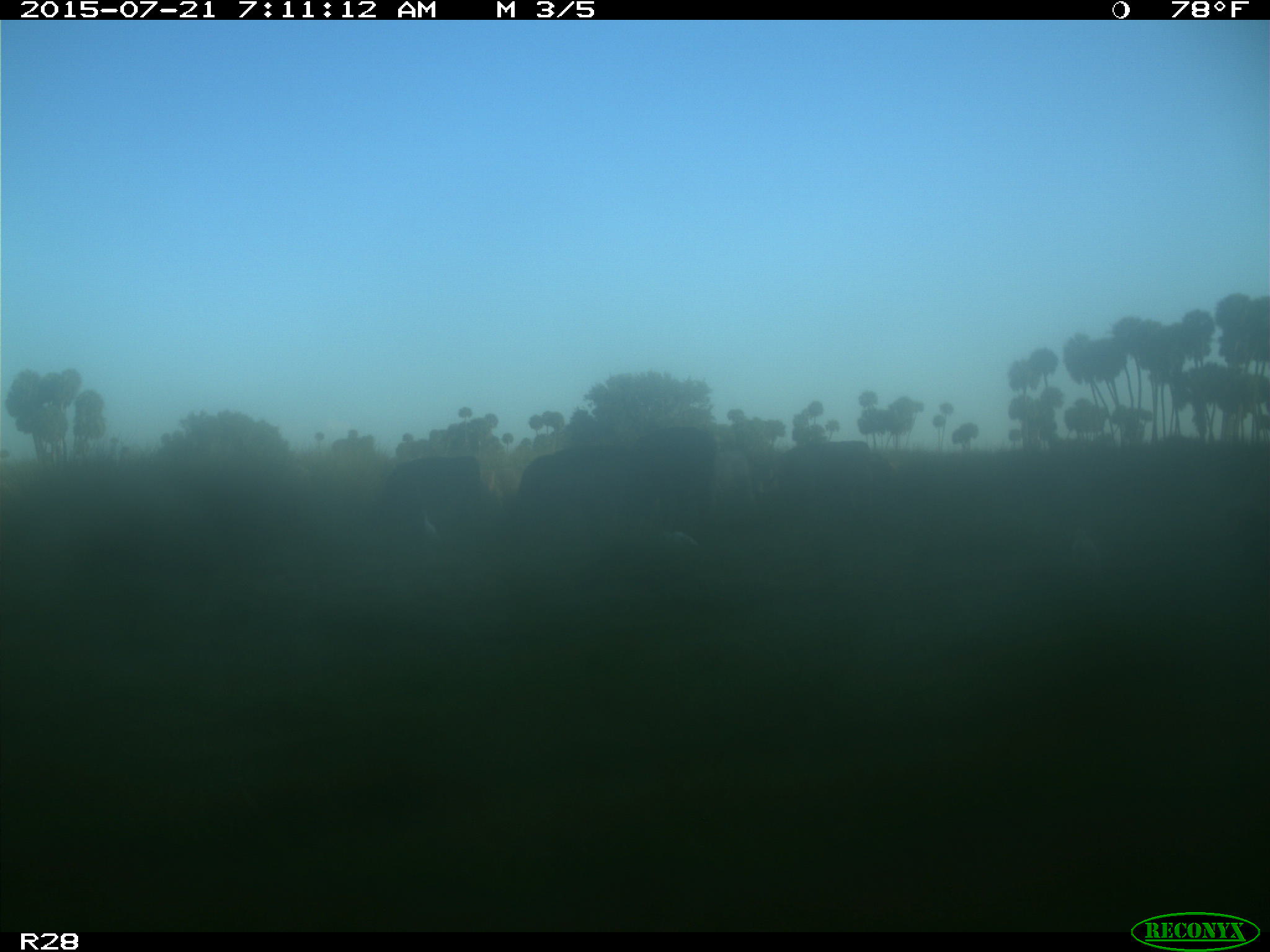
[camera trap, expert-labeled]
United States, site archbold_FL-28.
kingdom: Animalia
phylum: Chordata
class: Mammalia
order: Artiodactyla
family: Bovidae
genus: Bos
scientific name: Bos taurus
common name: domestic cow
Bos taurus (domestic cow).